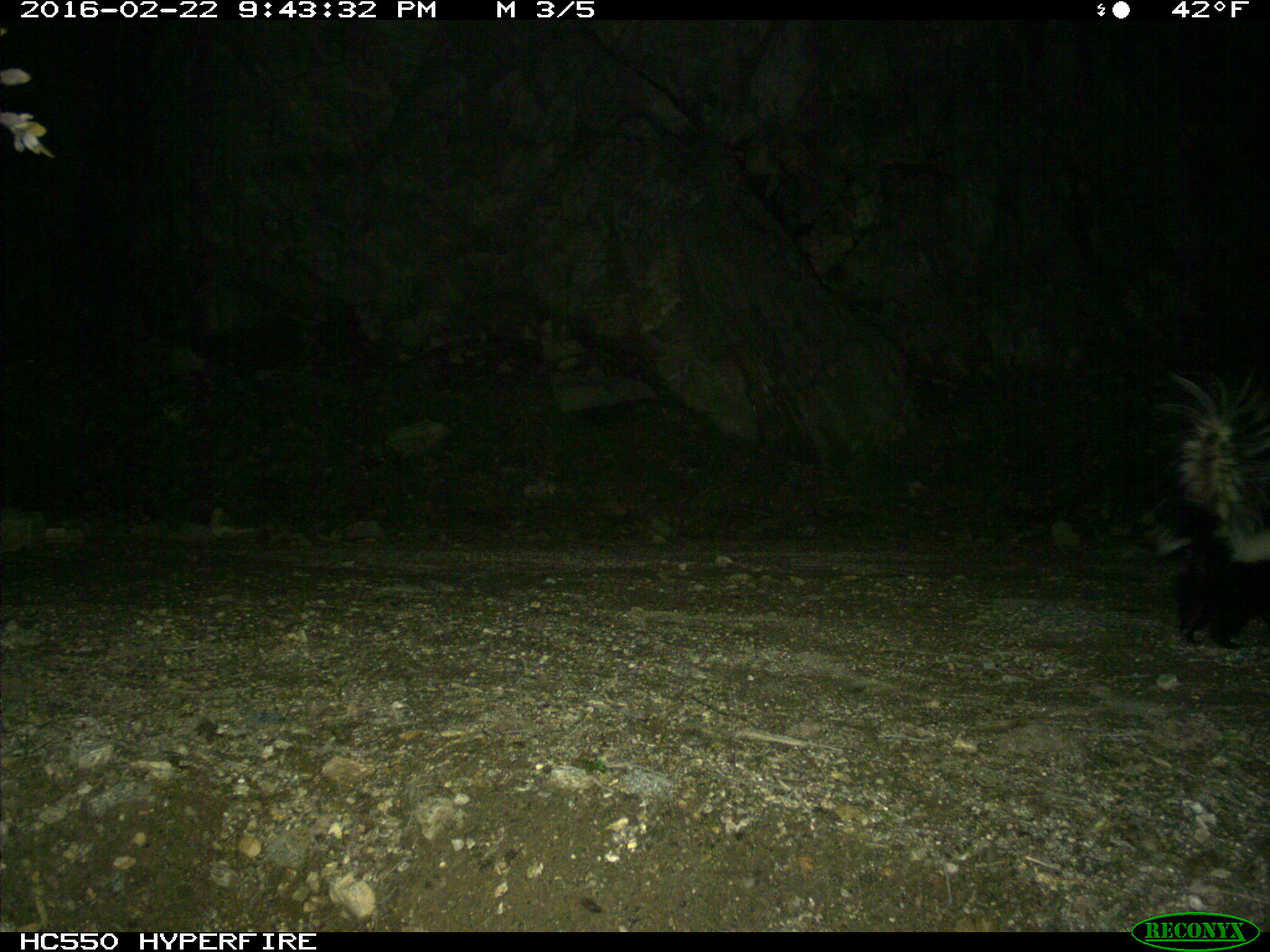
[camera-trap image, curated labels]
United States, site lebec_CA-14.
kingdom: Animalia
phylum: Chordata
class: Mammalia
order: Carnivora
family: Mephitidae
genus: Mephitis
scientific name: Mephitis mephitis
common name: striped skunk